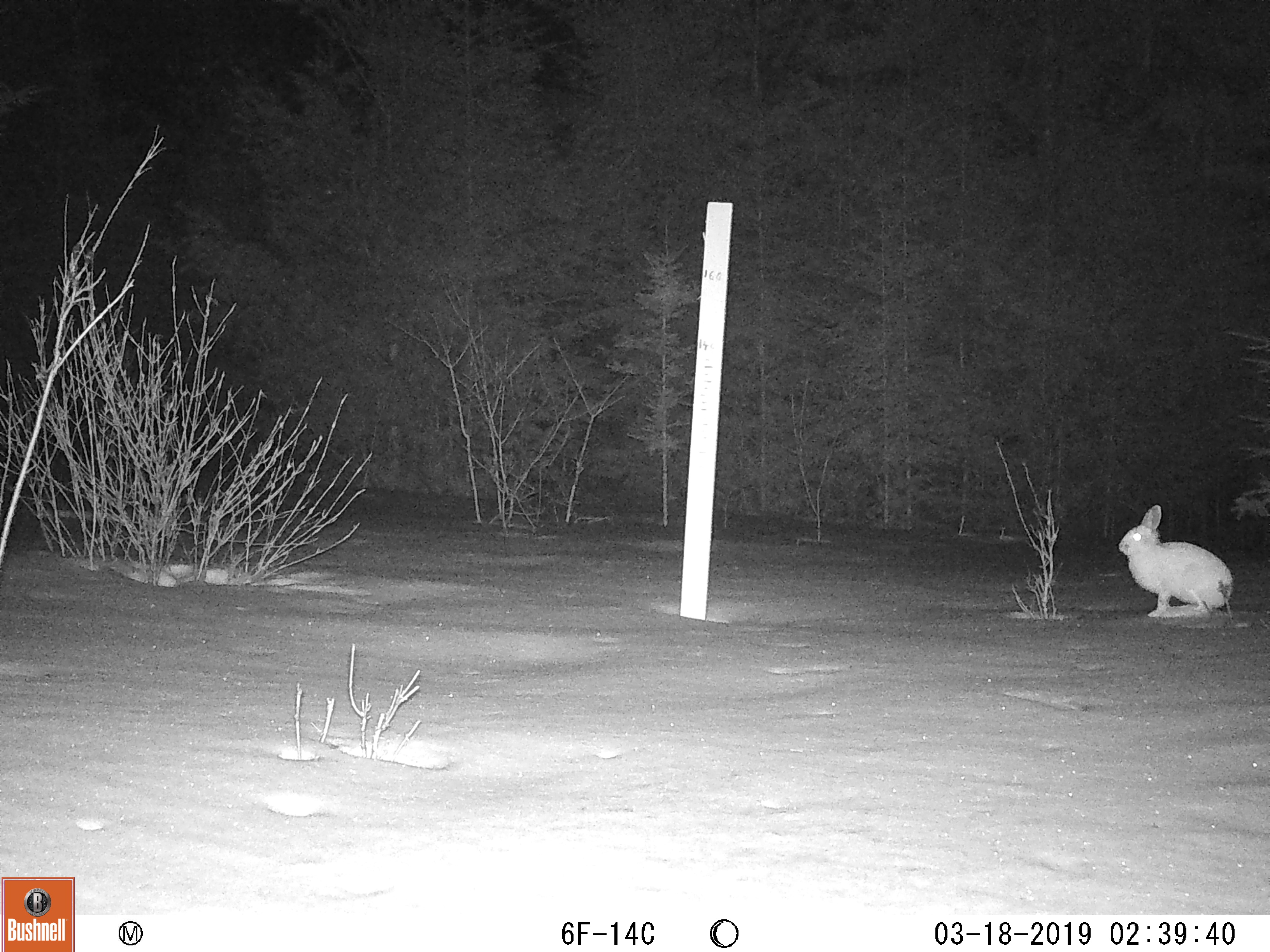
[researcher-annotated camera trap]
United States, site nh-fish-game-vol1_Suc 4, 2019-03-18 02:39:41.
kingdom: Animalia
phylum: Chordata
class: Mammalia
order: Lagomorpha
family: Leporidae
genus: Lepus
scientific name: Lepus americanus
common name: snowshoe hare